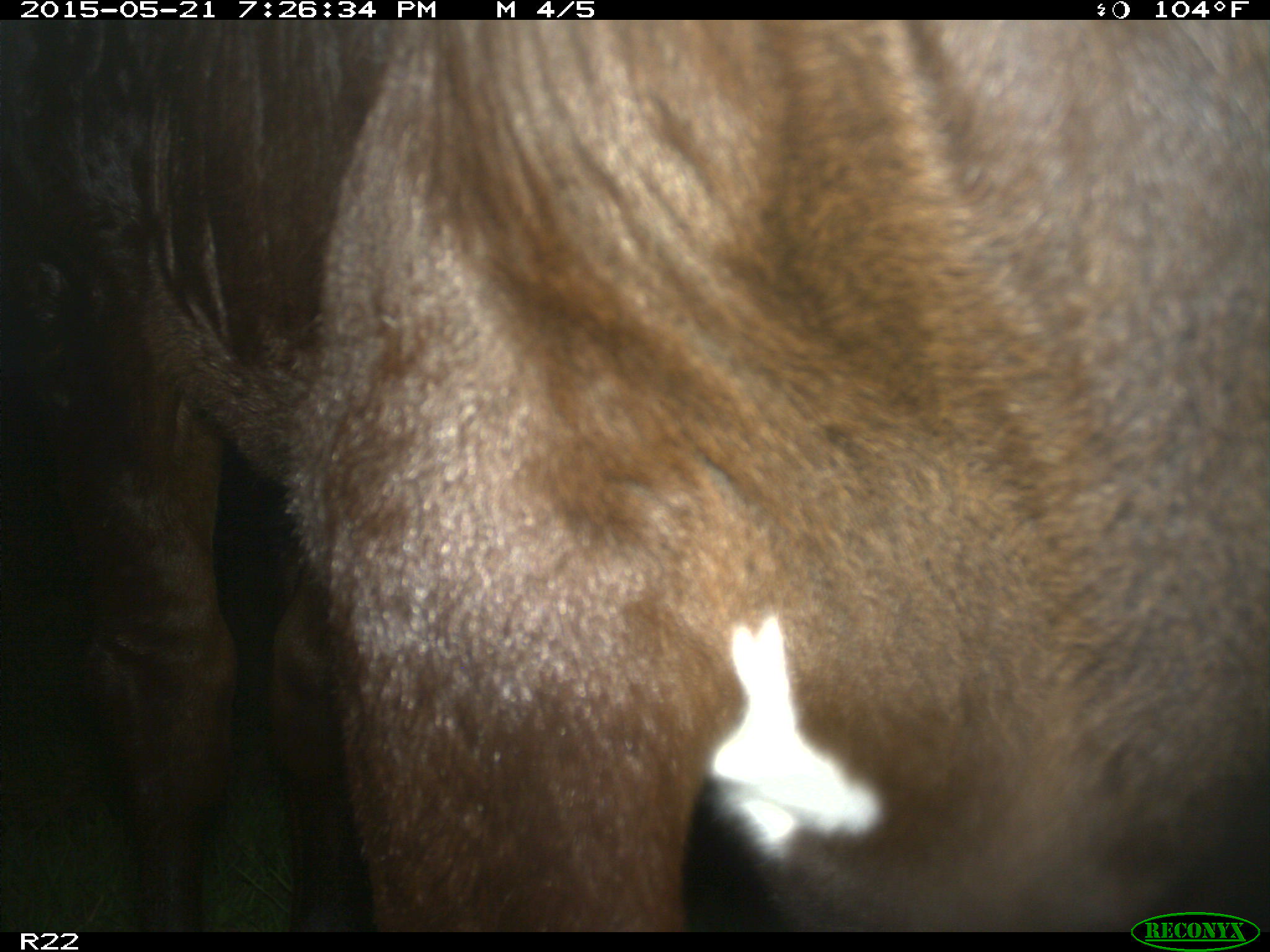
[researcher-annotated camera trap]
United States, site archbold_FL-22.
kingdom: Animalia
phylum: Chordata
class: Mammalia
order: Artiodactyla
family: Bovidae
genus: Bos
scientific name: Bos taurus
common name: domestic cow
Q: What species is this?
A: Bos taurus (domestic cow).